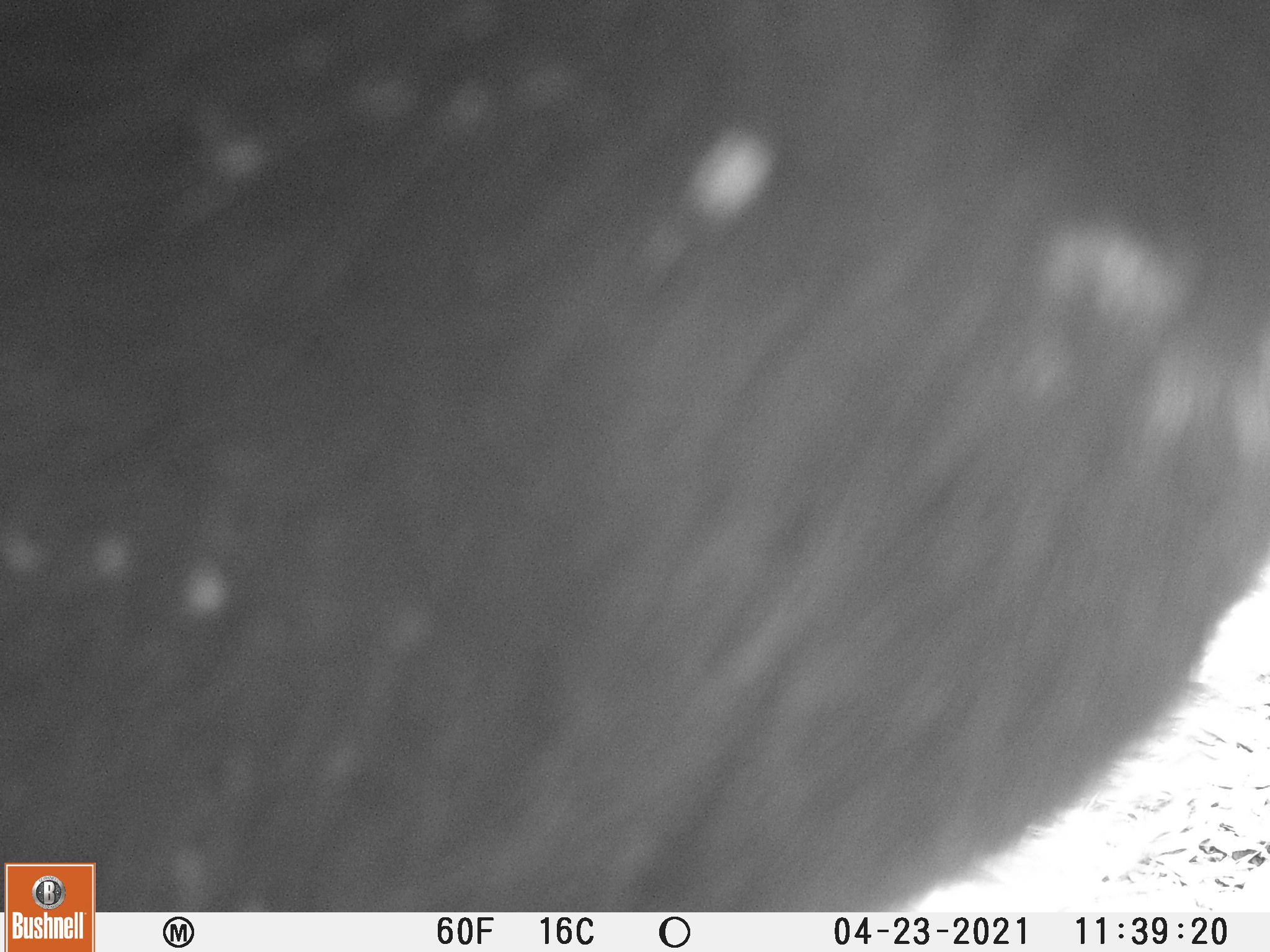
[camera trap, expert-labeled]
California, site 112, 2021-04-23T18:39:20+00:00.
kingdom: Animalia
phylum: Chordata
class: Mammalia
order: Artiodactyla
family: Bovidae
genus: Bos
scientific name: Bos taurus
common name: domestic cattle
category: cattle